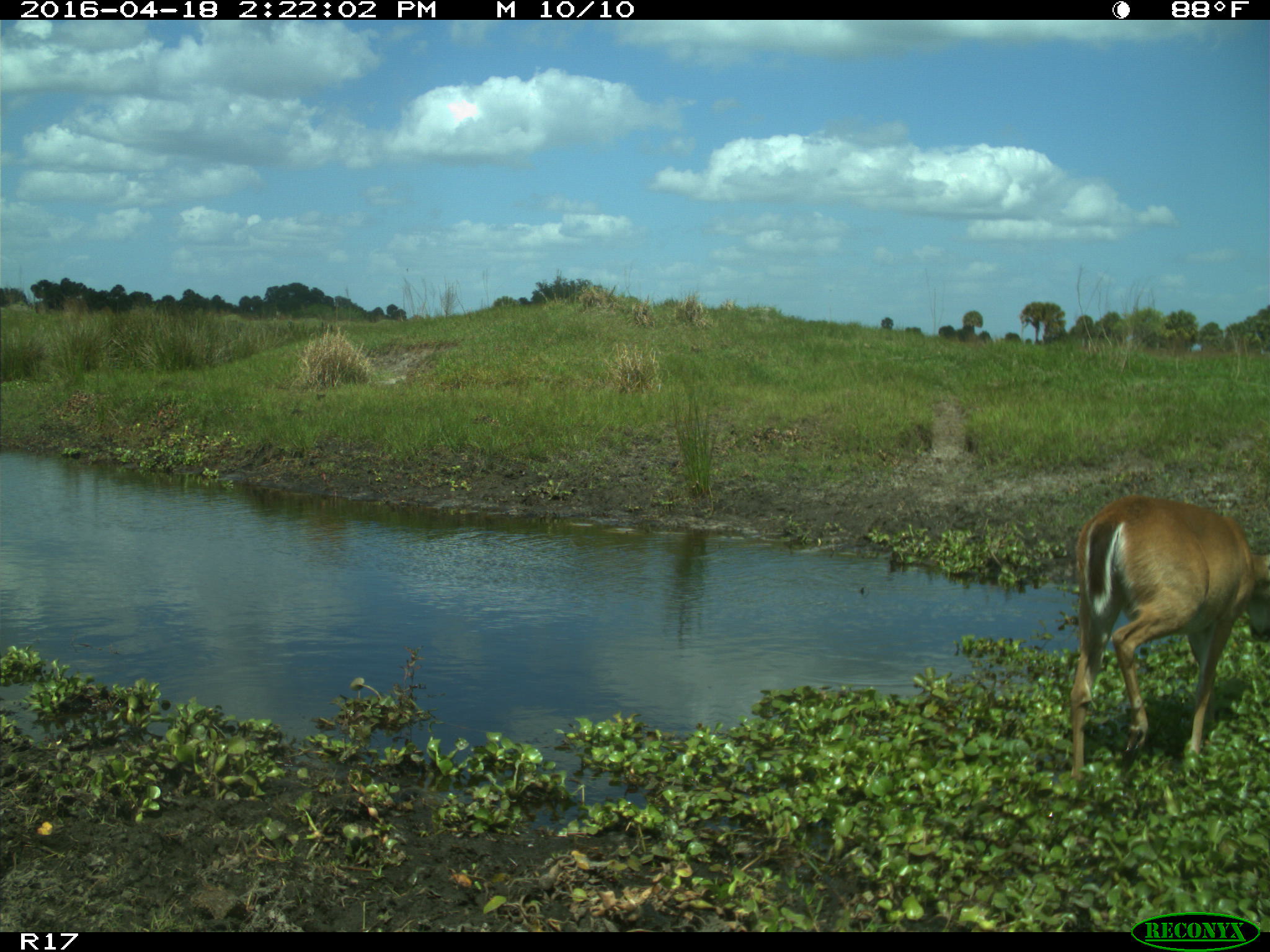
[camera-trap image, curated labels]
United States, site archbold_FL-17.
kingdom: Animalia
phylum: Chordata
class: Mammalia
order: Artiodactyla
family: Cervidae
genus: Odocoileus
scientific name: Odocoileus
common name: deer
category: unidentified deer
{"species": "unidentified deer (deer) (Odocoileus)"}